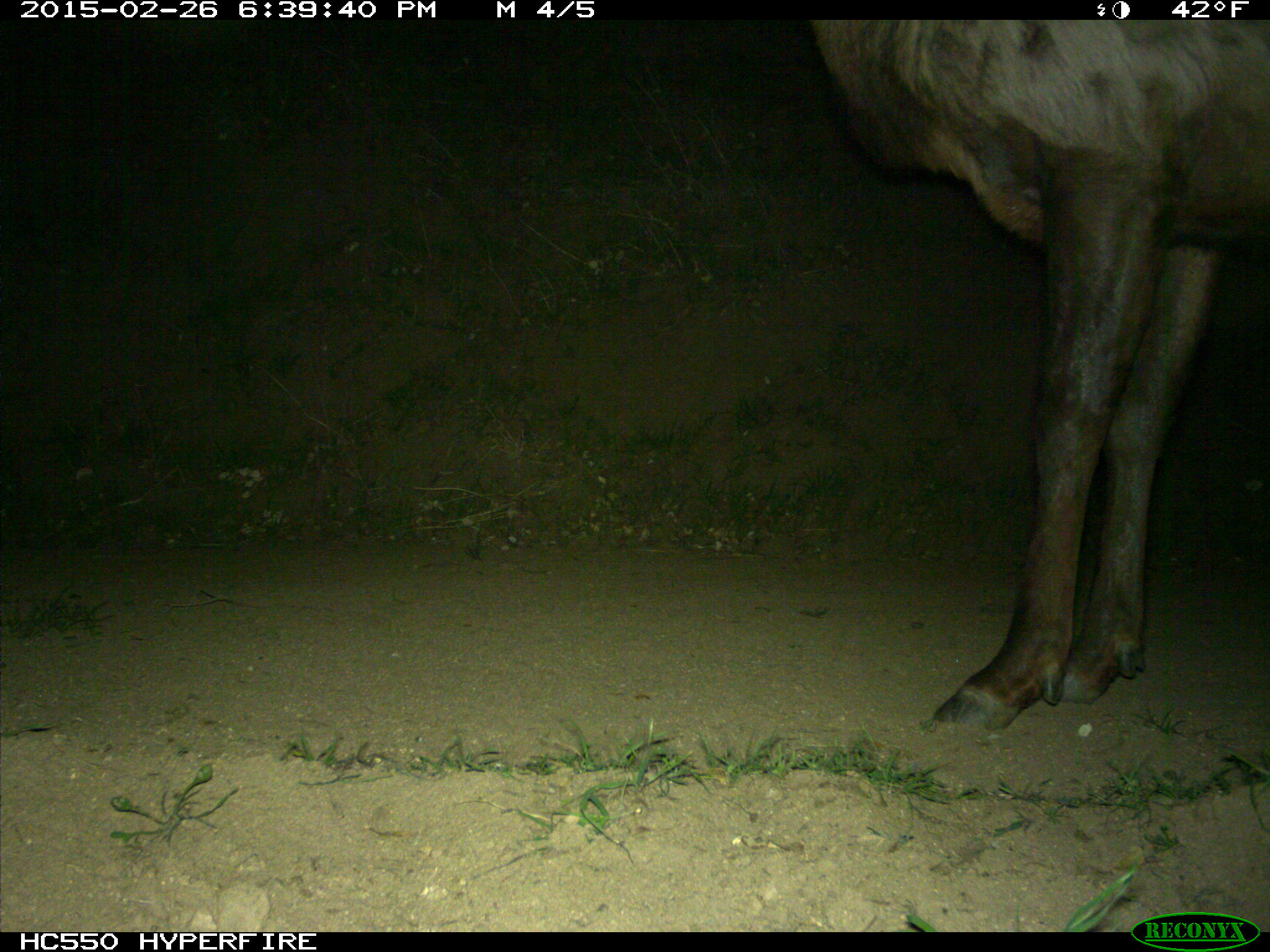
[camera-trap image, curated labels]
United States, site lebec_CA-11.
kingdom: Animalia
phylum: Chordata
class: Mammalia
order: Artiodactyla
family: Cervidae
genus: Cervus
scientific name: Cervus canadensis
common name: elk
Cervus canadensis (elk).